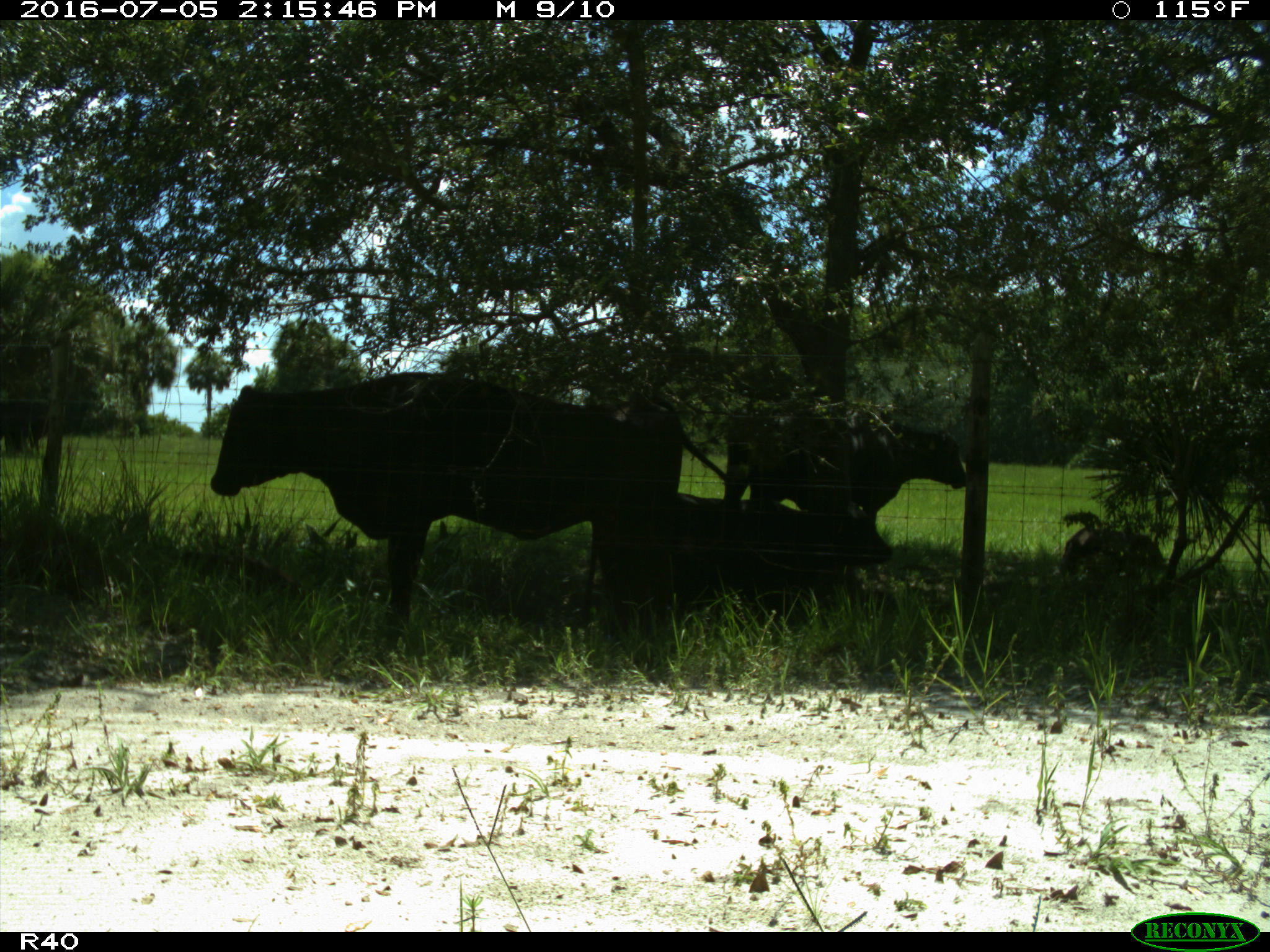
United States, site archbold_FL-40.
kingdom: Animalia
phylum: Chordata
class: Mammalia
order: Artiodactyla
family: Bovidae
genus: Bos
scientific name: Bos taurus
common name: domestic cow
Bos taurus (domestic cow).